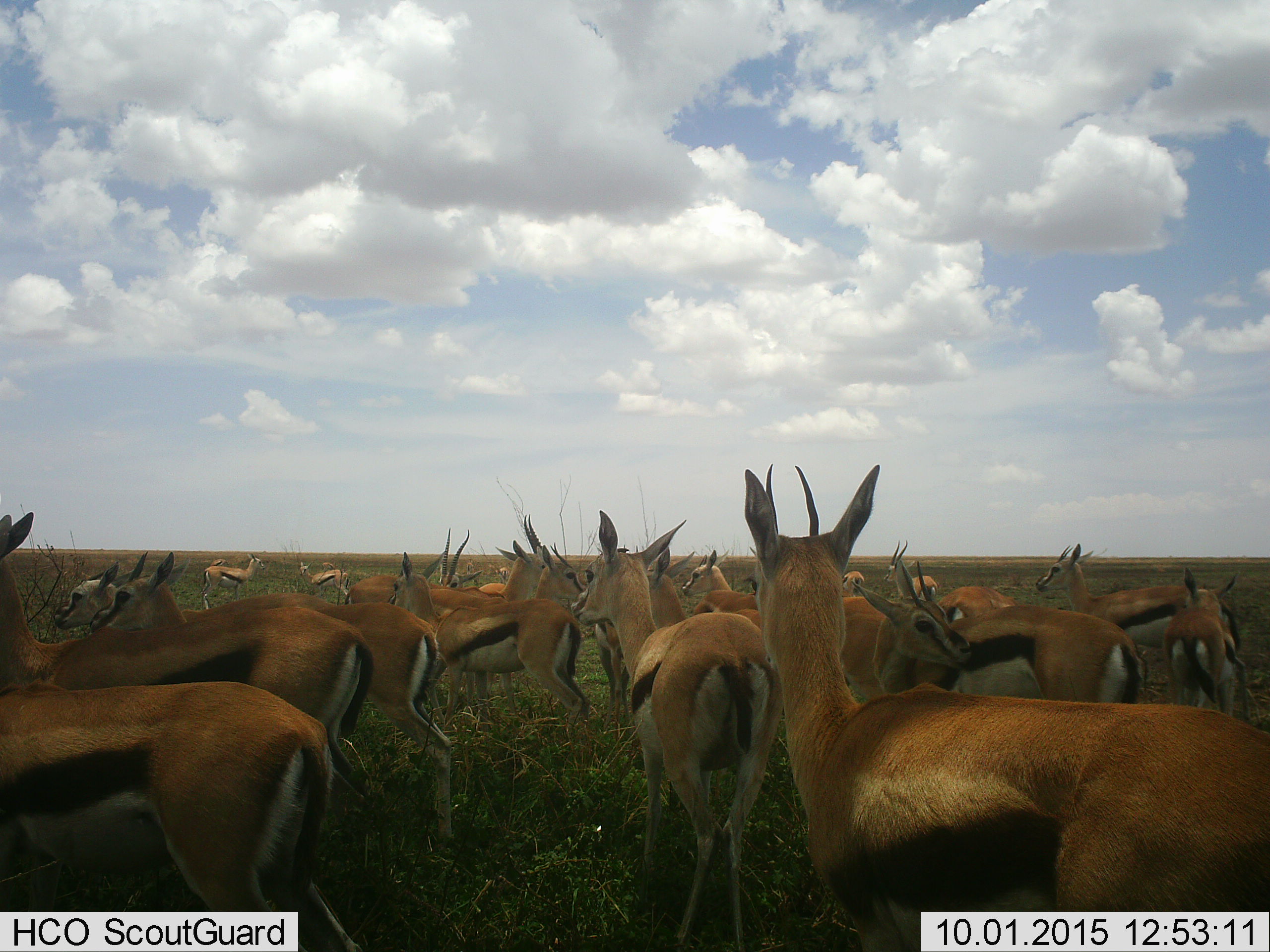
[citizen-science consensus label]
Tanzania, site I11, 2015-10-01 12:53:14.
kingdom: Animalia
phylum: Chordata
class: Mammalia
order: Artiodactyla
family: Bovidae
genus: Eudorcas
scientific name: Eudorcas thomsonii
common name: thomson's gazelle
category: gazellethomsons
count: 11-50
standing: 100%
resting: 11%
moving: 11%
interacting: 22%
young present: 11%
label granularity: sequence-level